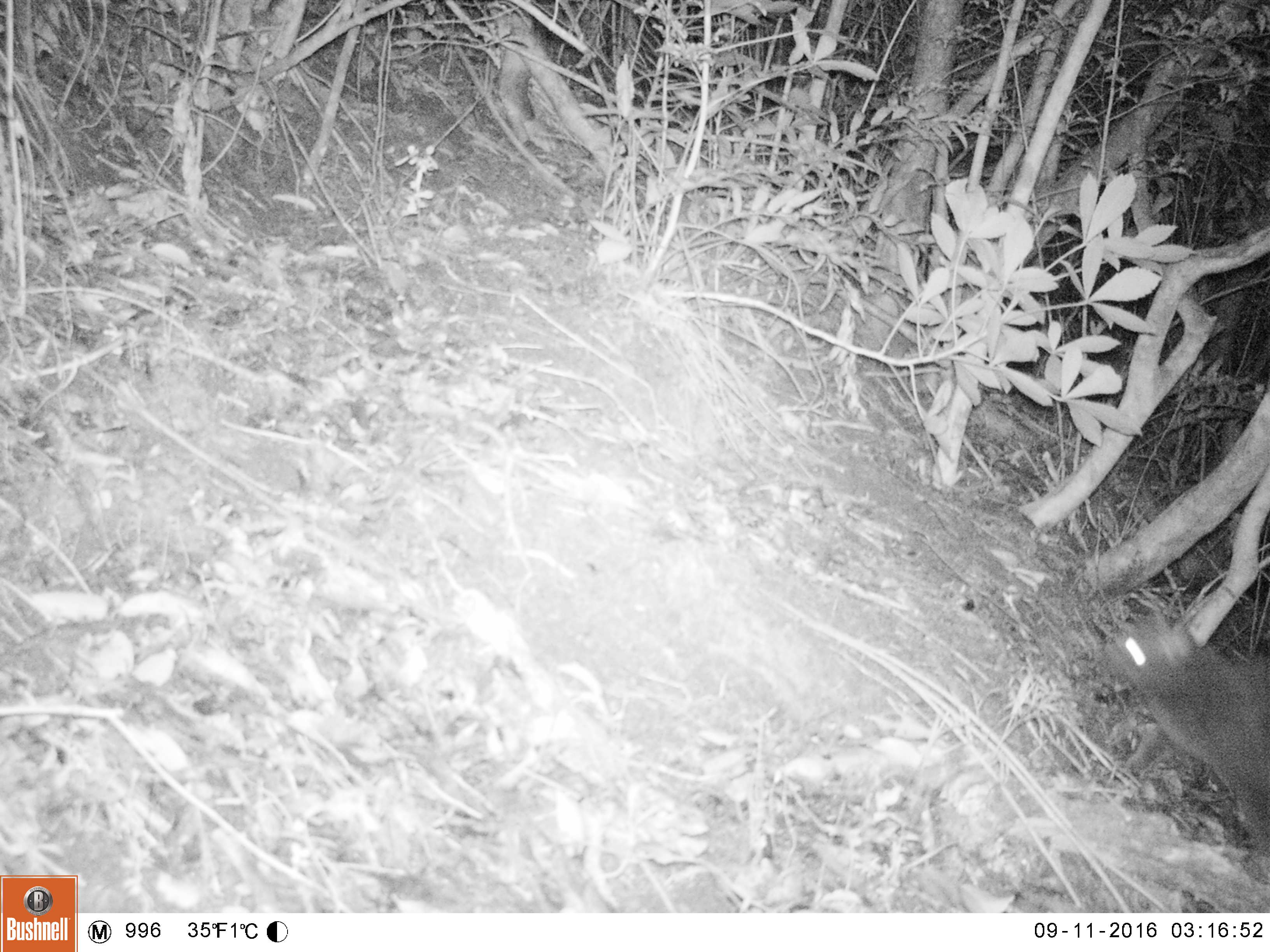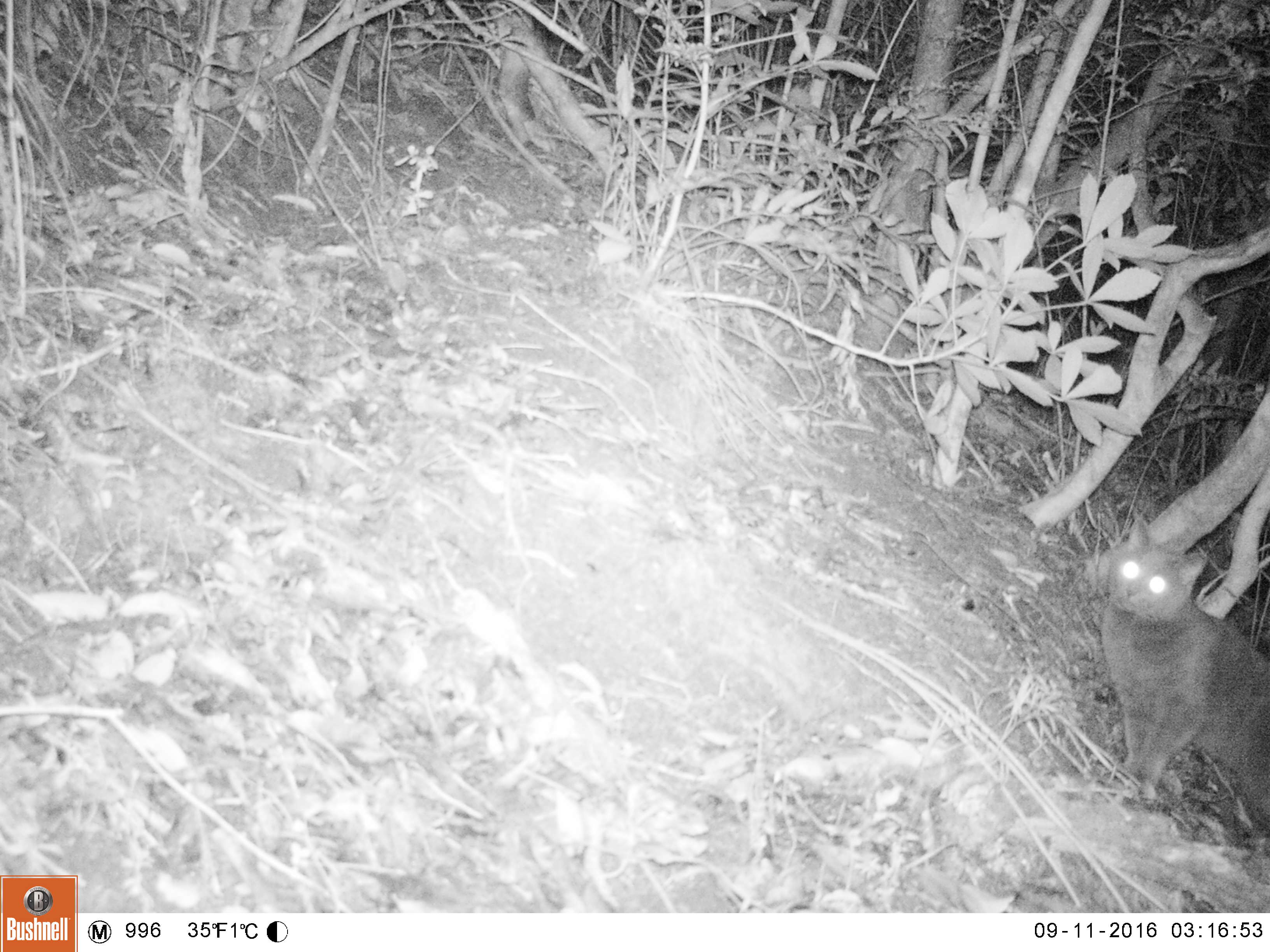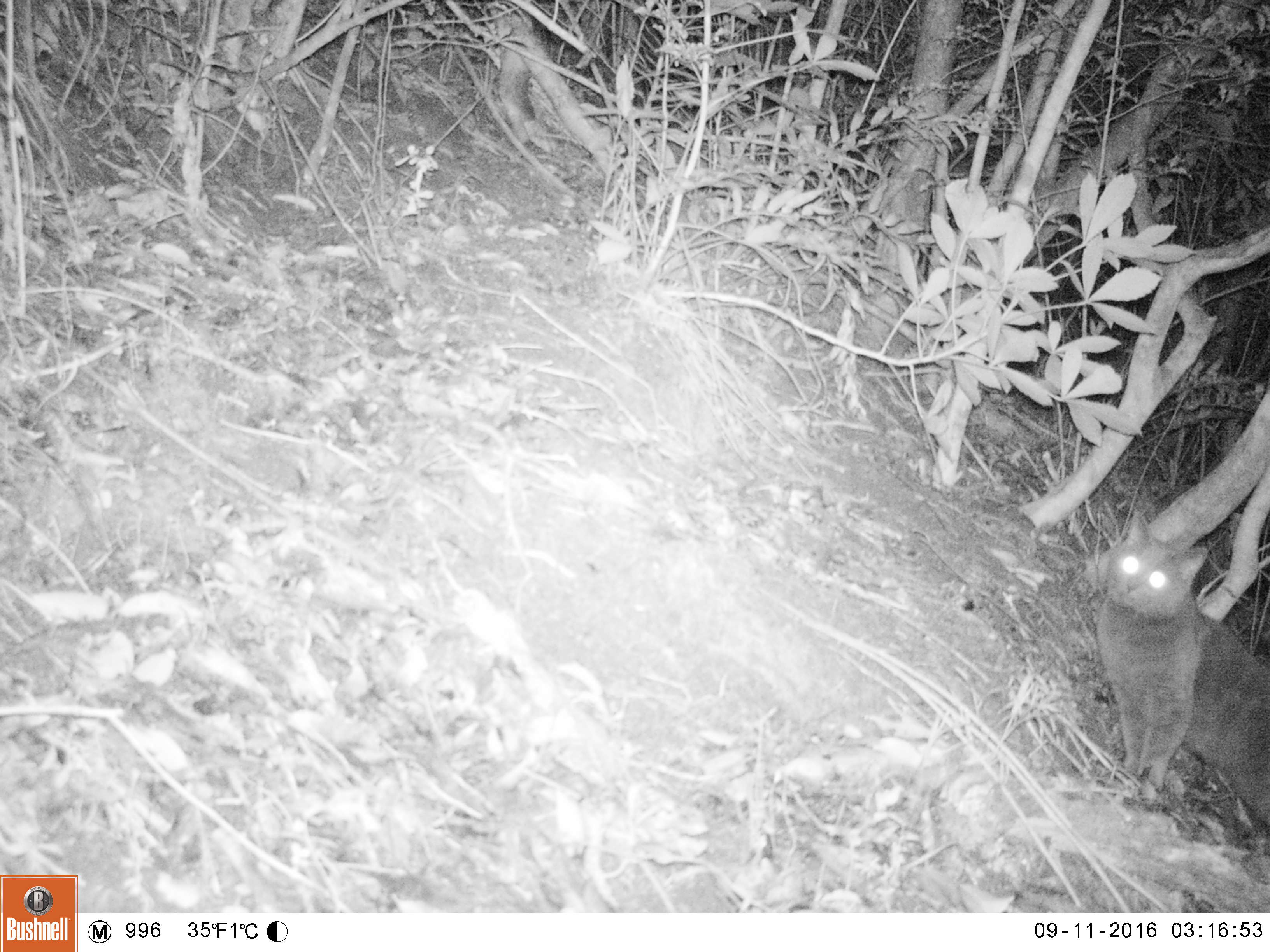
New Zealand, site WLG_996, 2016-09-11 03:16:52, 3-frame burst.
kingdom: Animalia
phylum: Chordata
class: Mammalia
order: Carnivora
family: Felidae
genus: Felis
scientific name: Felis catus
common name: domestic cat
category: cat